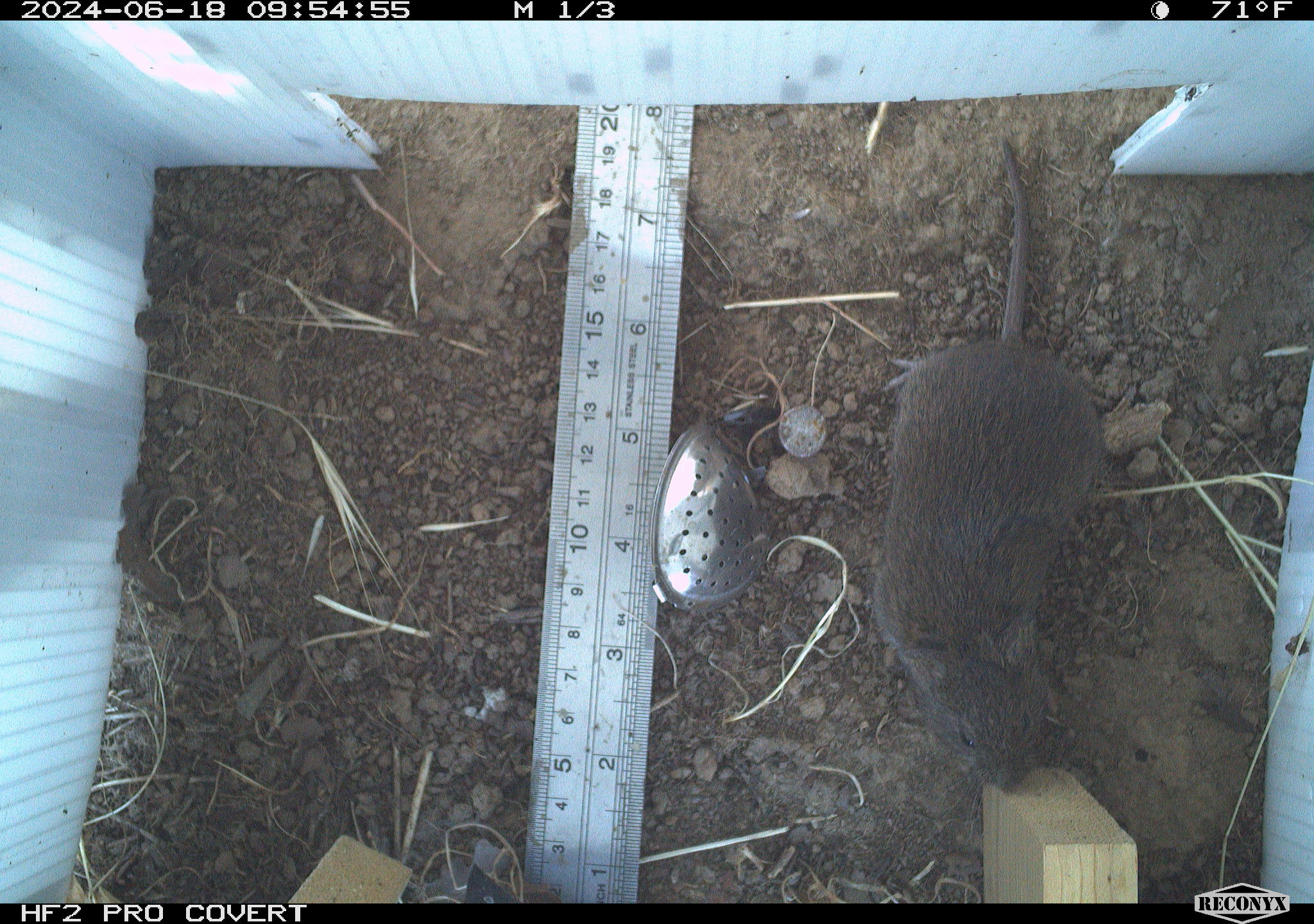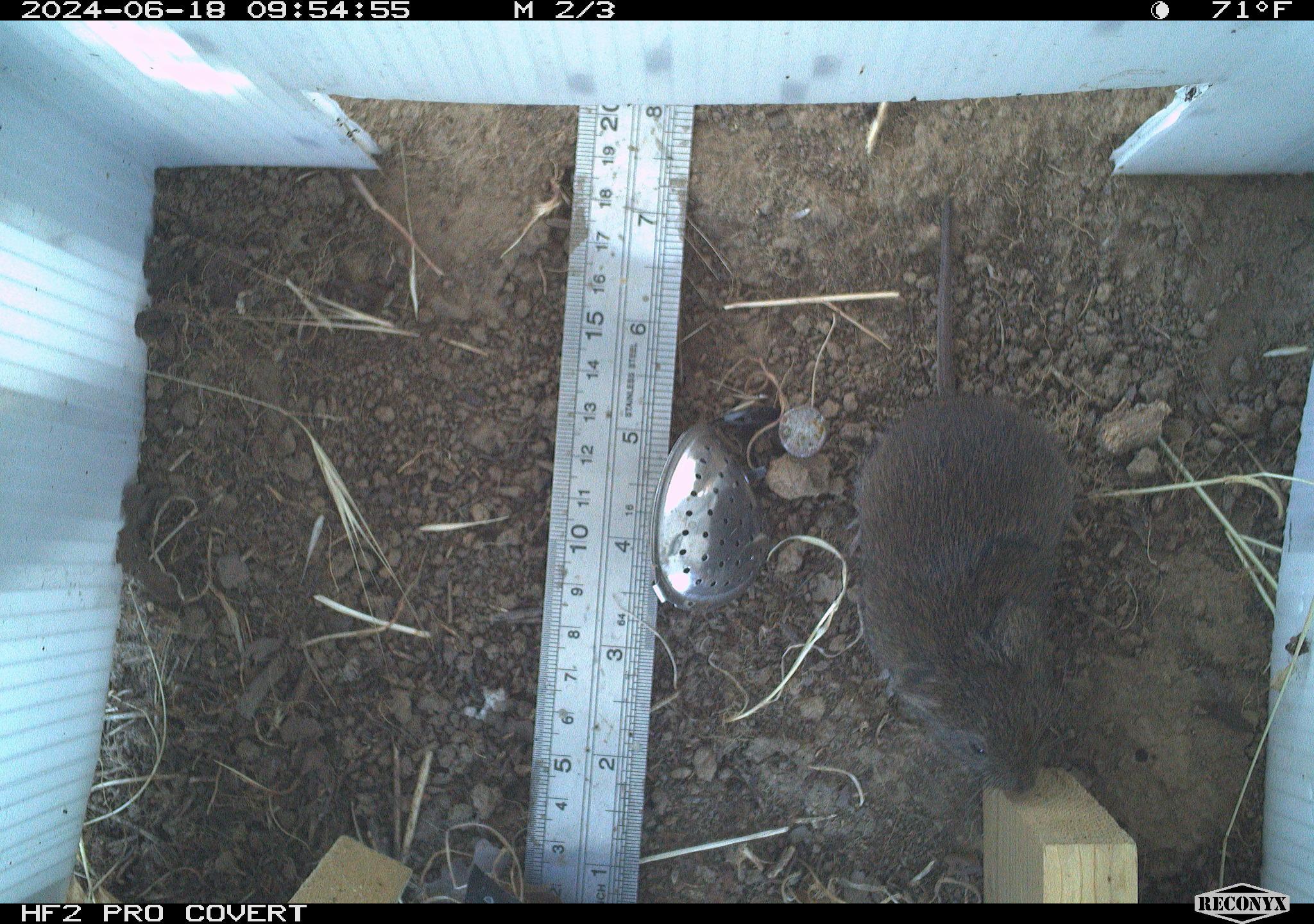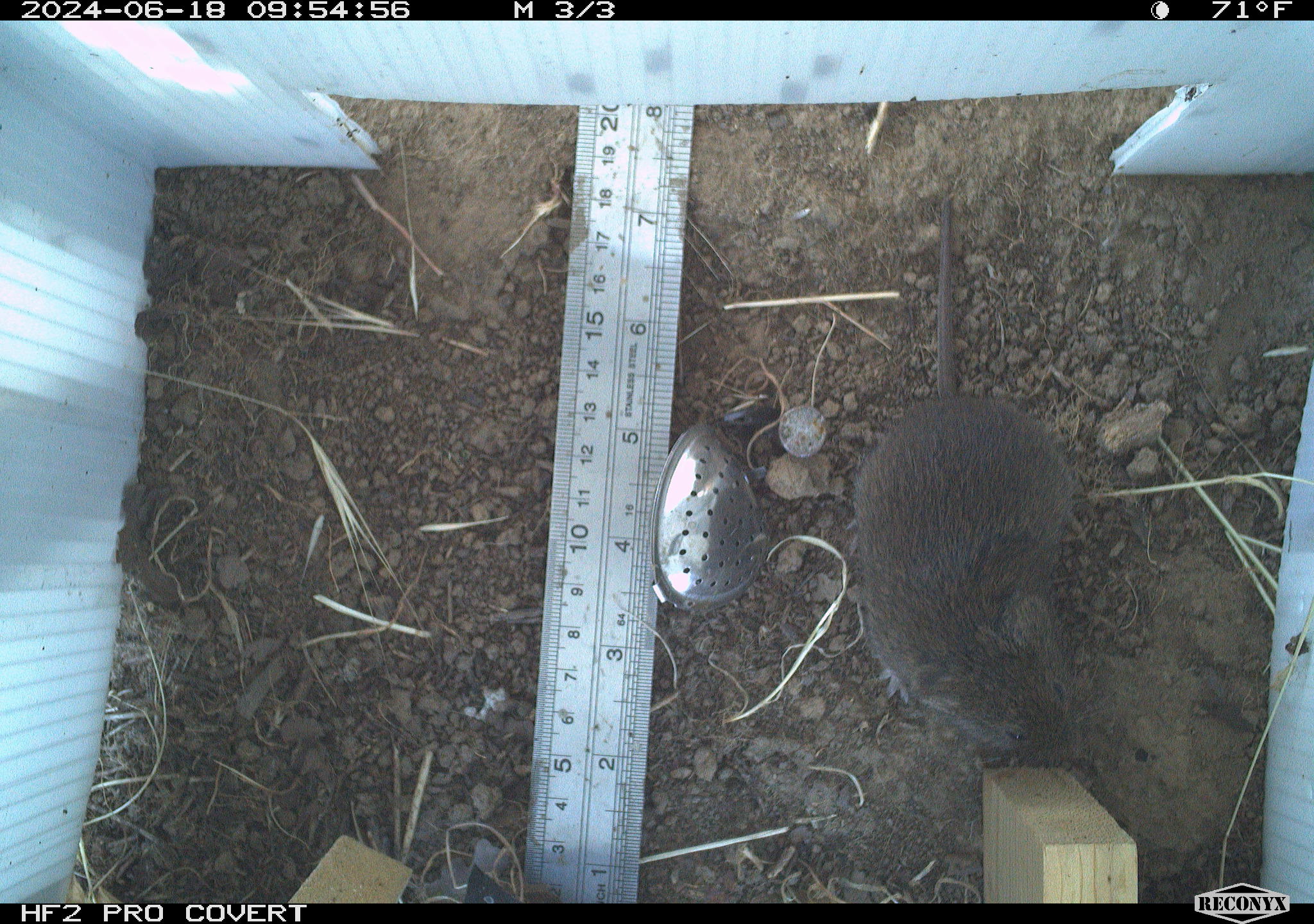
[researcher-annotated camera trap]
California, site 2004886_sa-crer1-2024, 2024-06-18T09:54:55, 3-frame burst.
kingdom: Animalia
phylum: Chordata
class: Mammalia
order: Rodentia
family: Cricetidae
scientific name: Arvicolinae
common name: voles, lemmings, and muskrats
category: arvicolinae subfamily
Arvicolinae subfamily (voles, lemmings, and muskrats) (Arvicolinae).